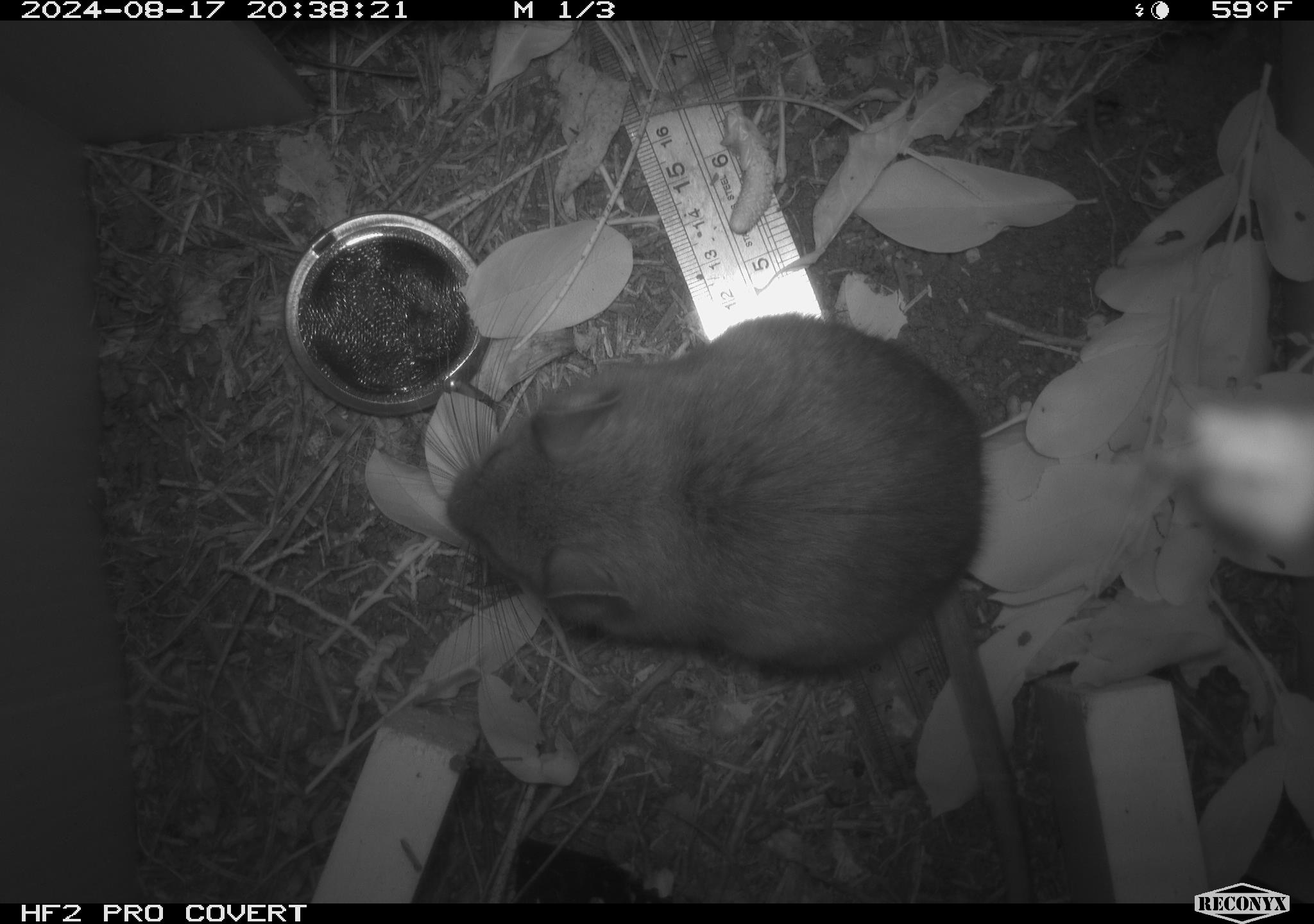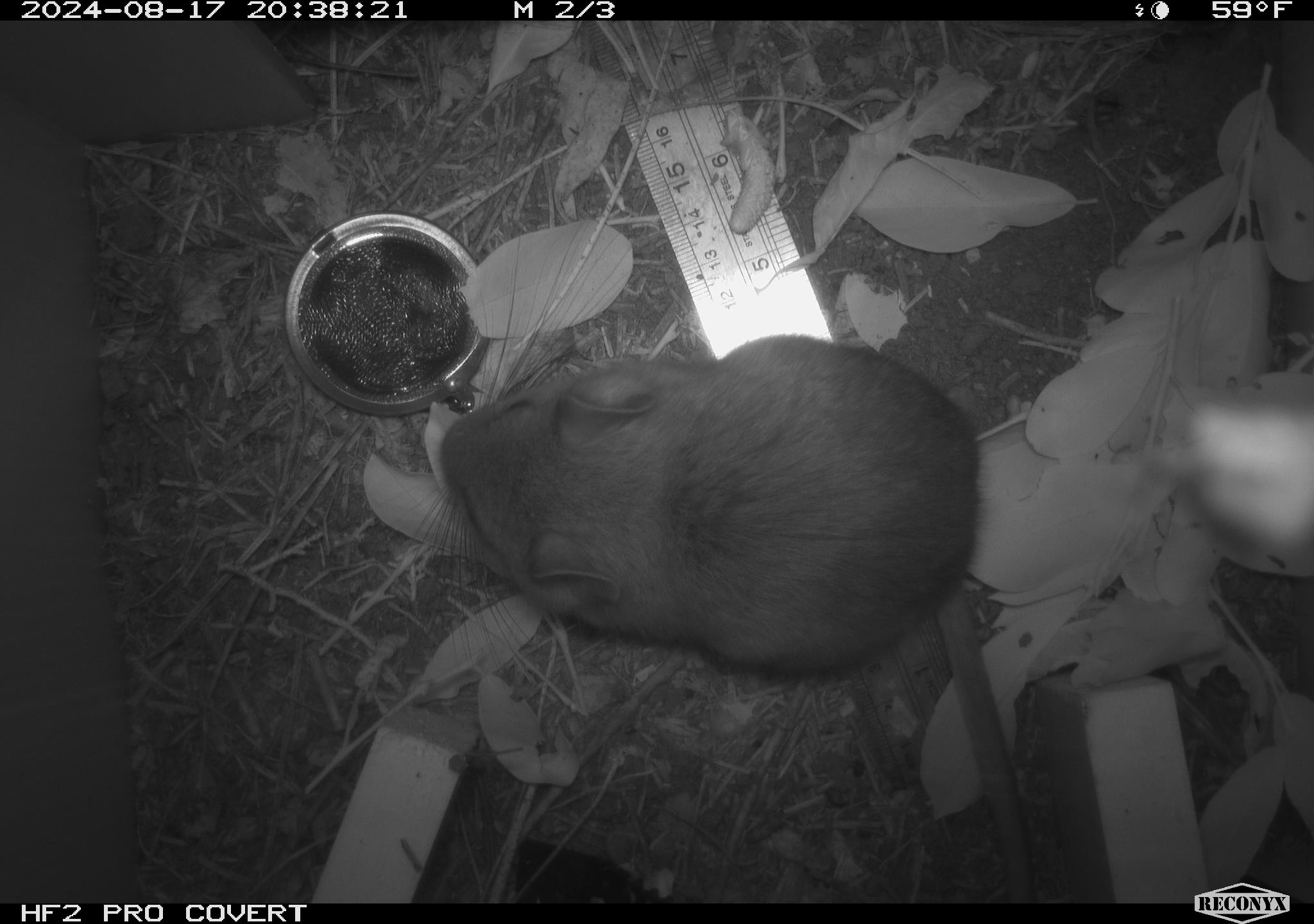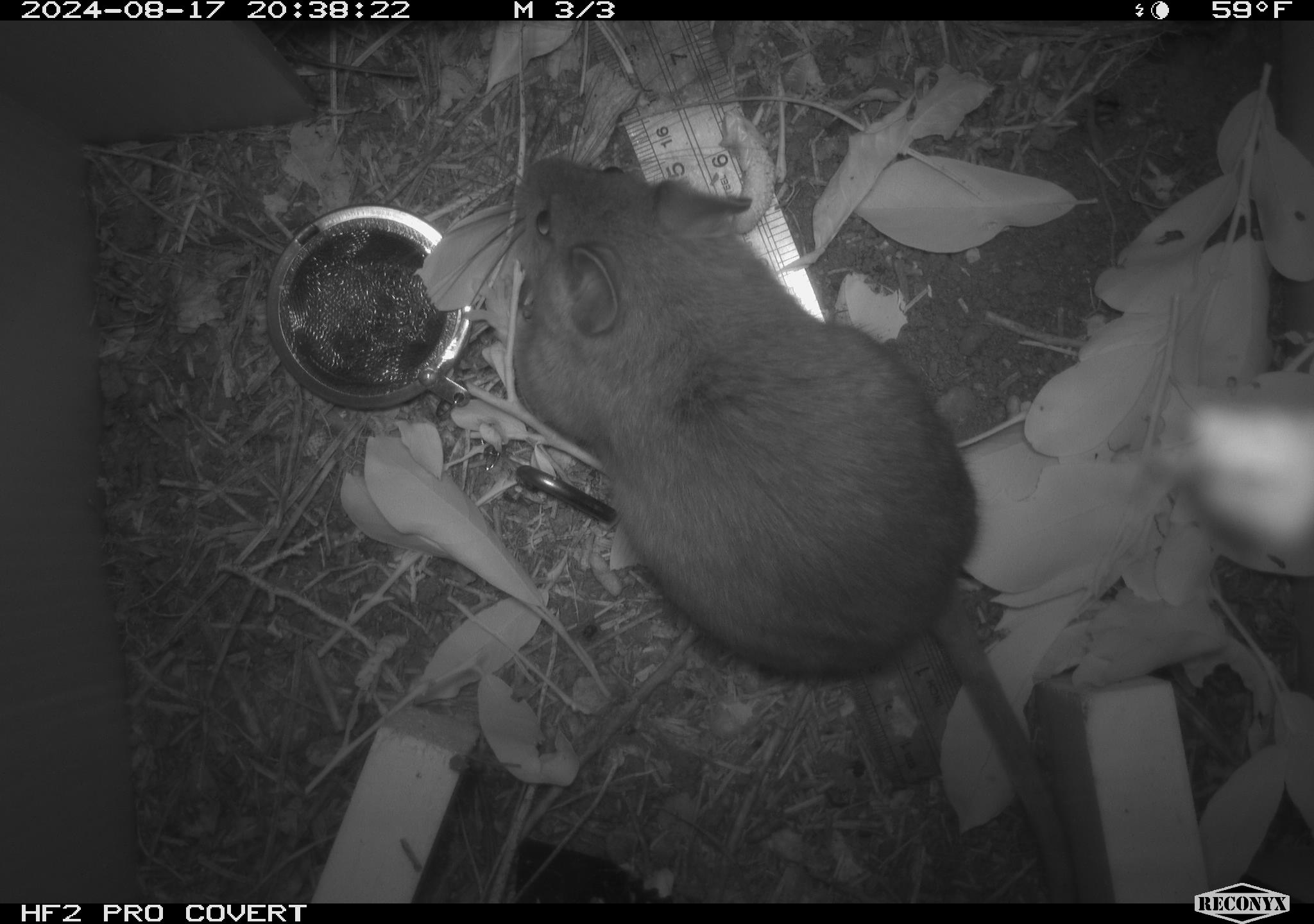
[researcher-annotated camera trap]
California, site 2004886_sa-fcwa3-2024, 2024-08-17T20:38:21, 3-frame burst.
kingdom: Animalia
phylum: Chordata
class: Mammalia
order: Rodentia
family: Cricetidae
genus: Neotoma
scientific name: Neotoma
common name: pack rat or woodrat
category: neotoma species